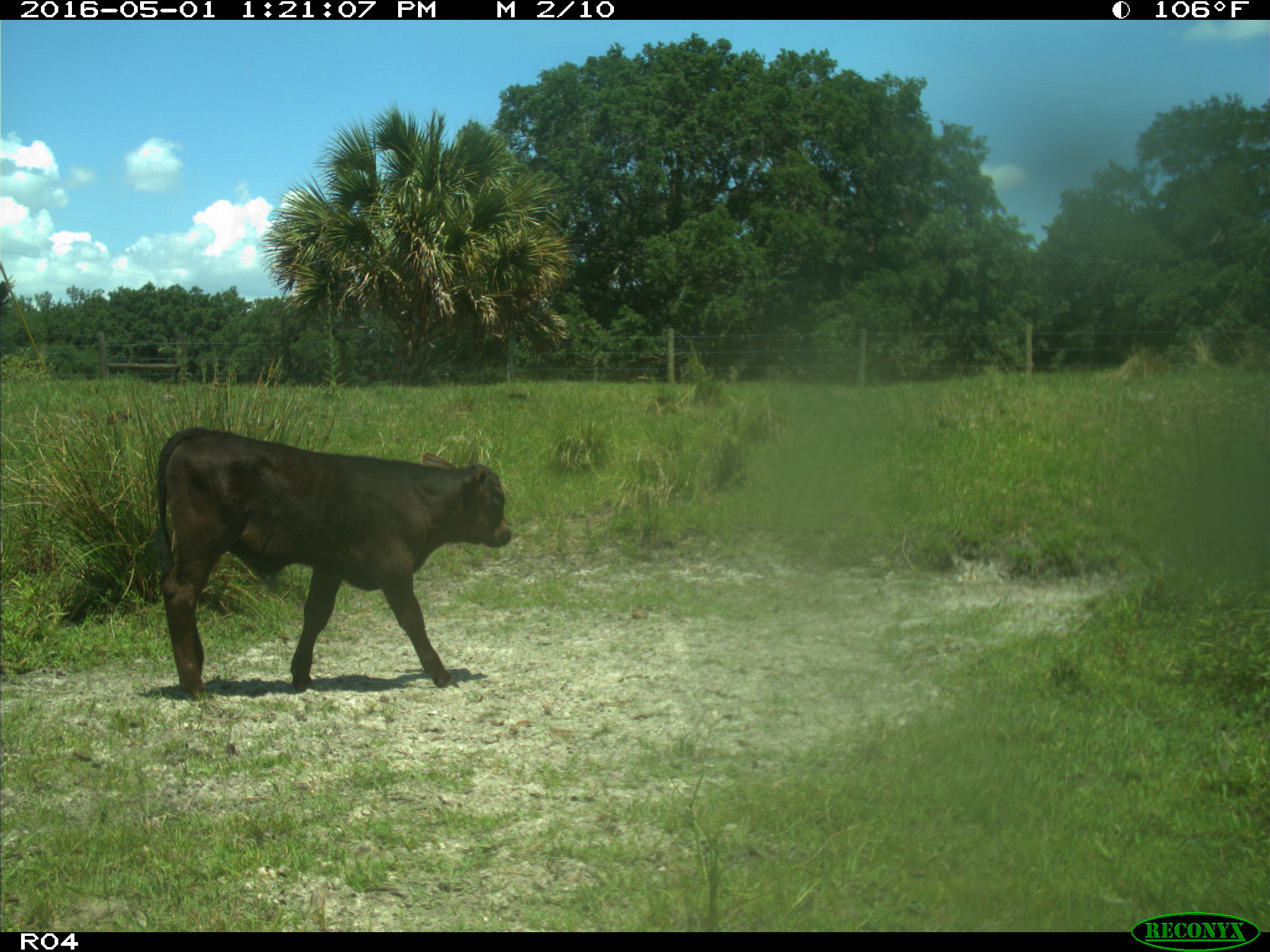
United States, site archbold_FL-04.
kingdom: Animalia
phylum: Chordata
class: Mammalia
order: Artiodactyla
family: Bovidae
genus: Bos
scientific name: Bos taurus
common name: domestic cow